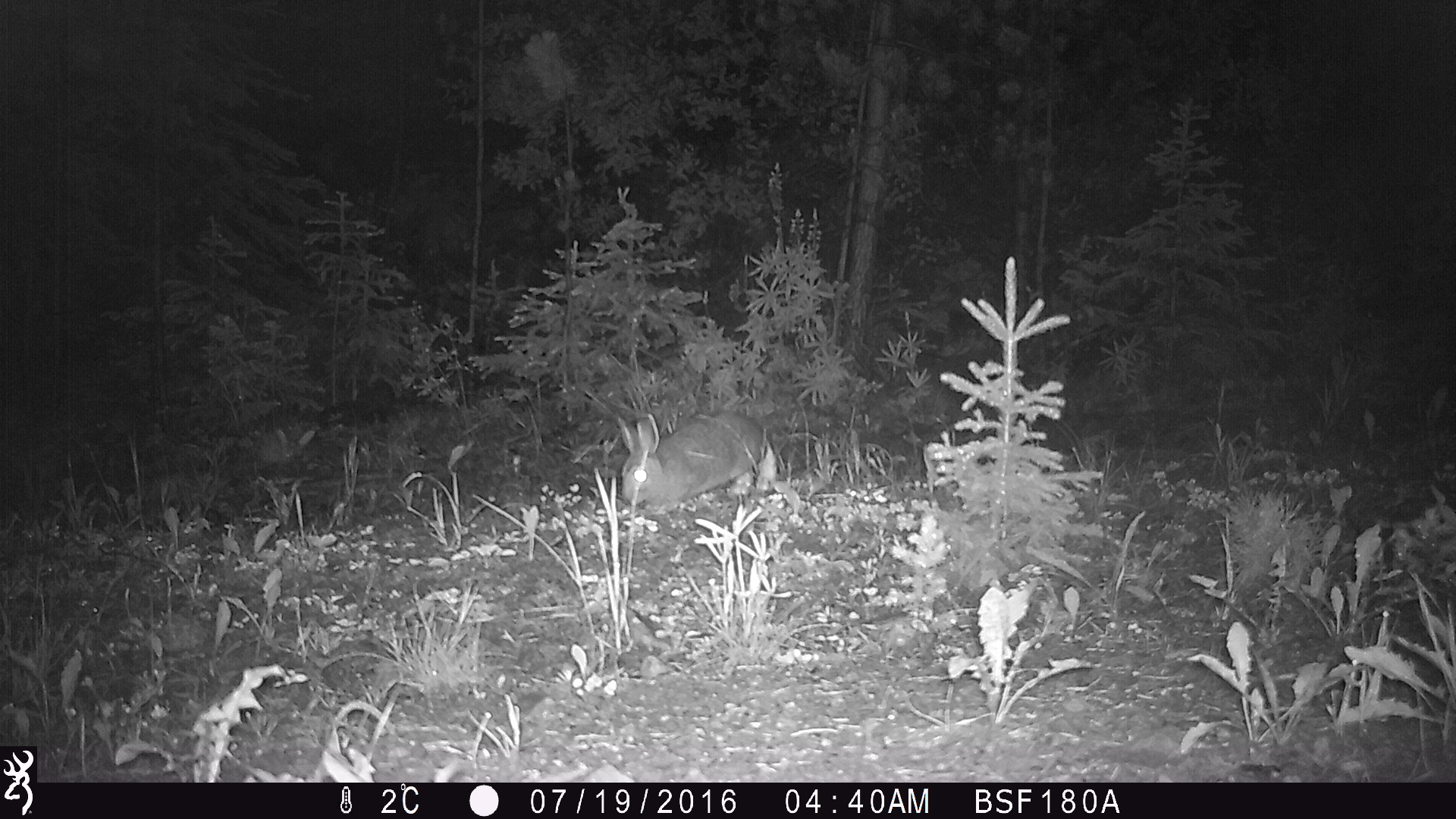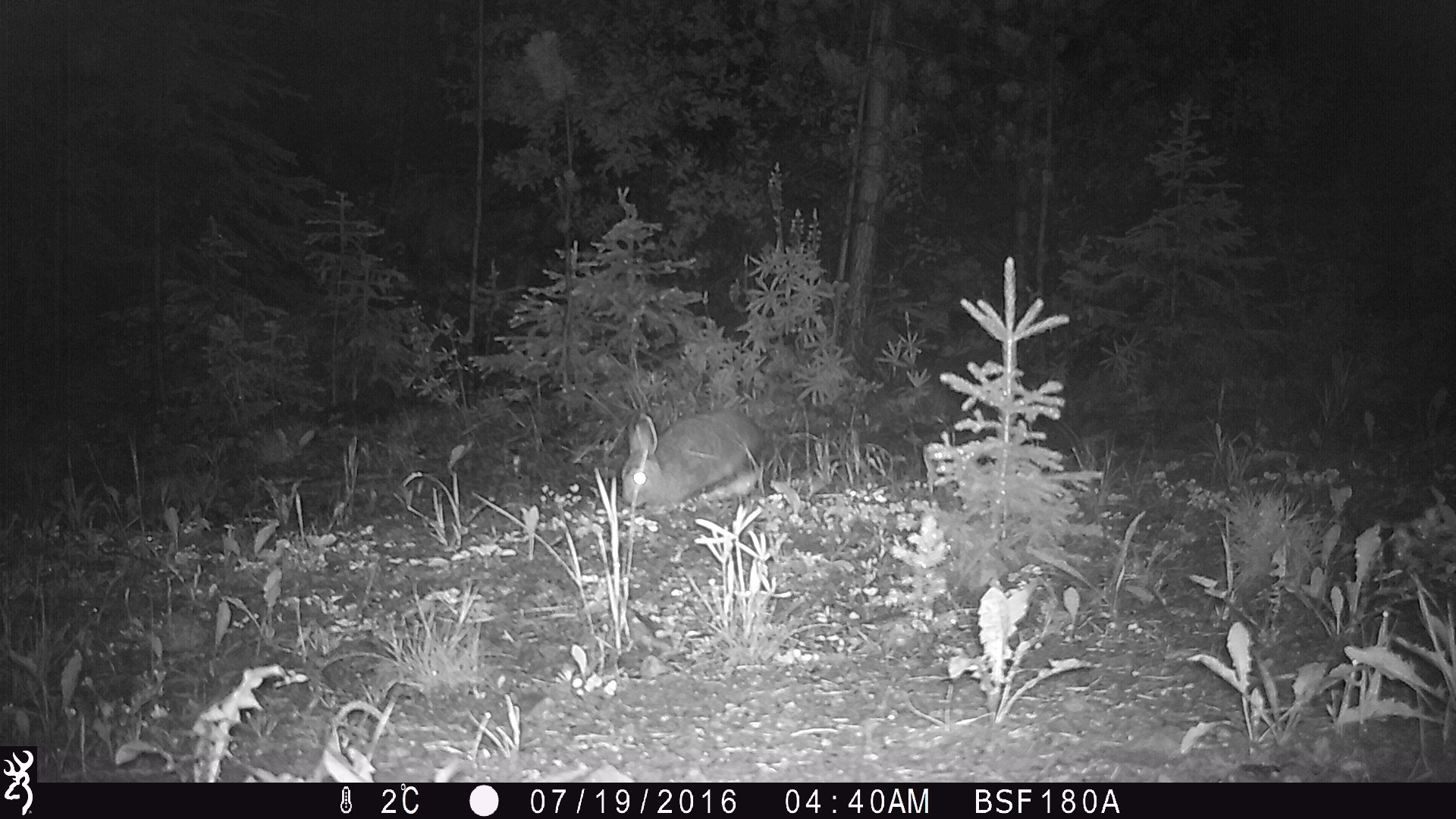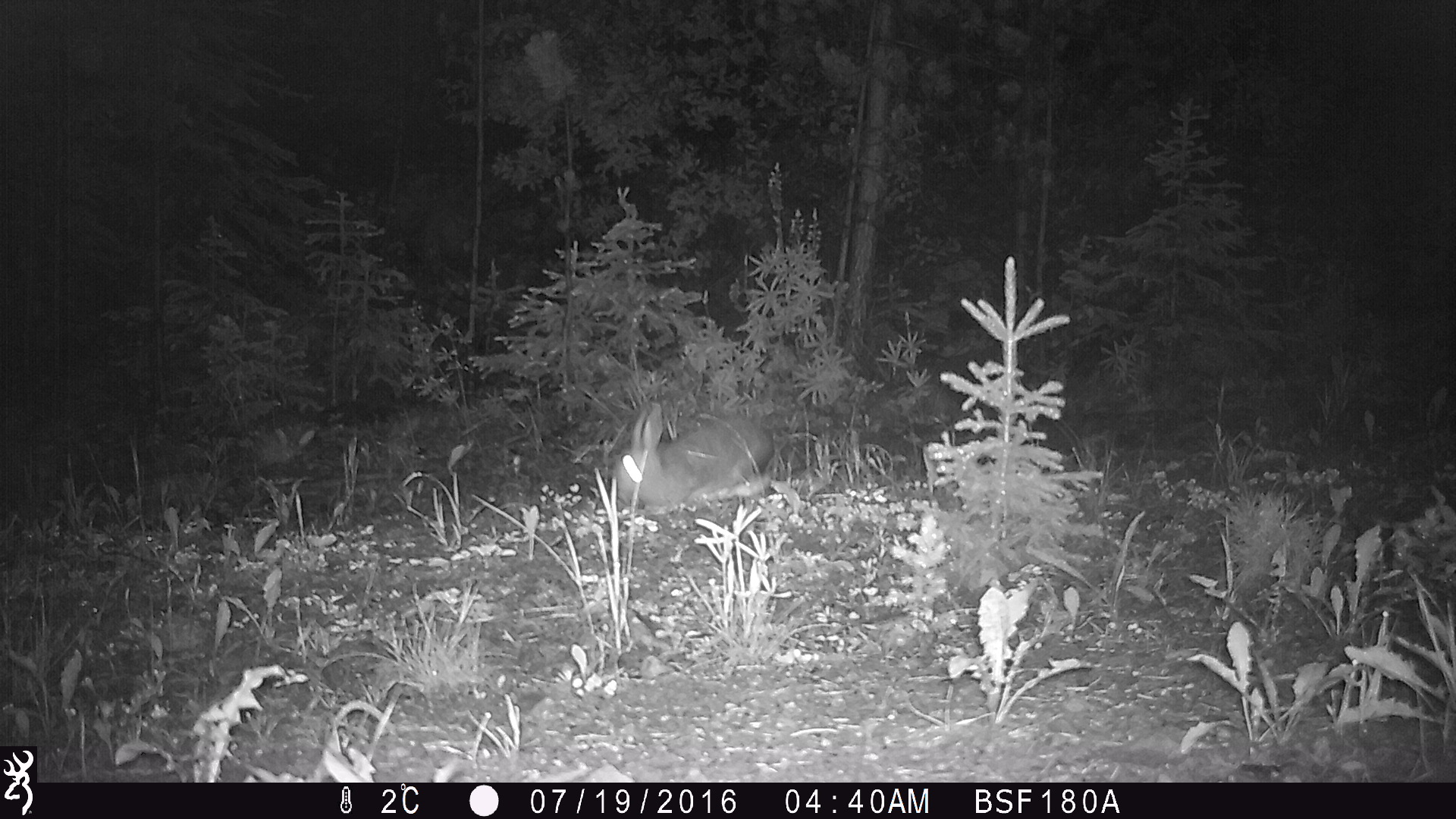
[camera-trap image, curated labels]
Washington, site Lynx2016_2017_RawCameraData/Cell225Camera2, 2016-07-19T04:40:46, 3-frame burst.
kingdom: Animalia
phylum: Chordata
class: Mammalia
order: Lagomorpha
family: Leporidae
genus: Lepus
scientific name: Lepus americanus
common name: snowshoe hare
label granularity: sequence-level